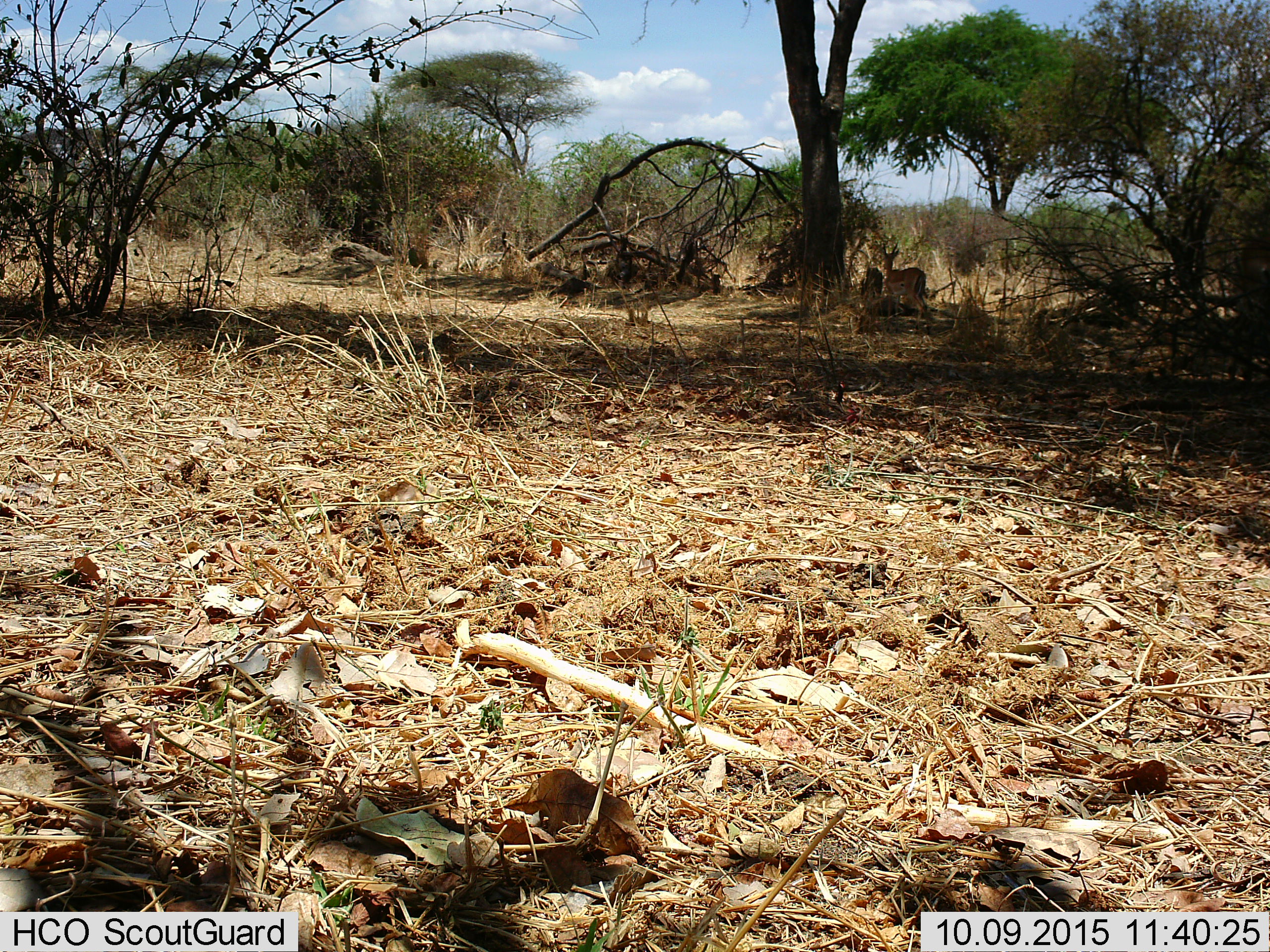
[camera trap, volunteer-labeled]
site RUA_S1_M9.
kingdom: Animalia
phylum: Chordata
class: Mammalia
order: Artiodactyla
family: Bovidae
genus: Aepyceros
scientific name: Aepyceros melampus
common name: impala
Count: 1.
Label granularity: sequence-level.